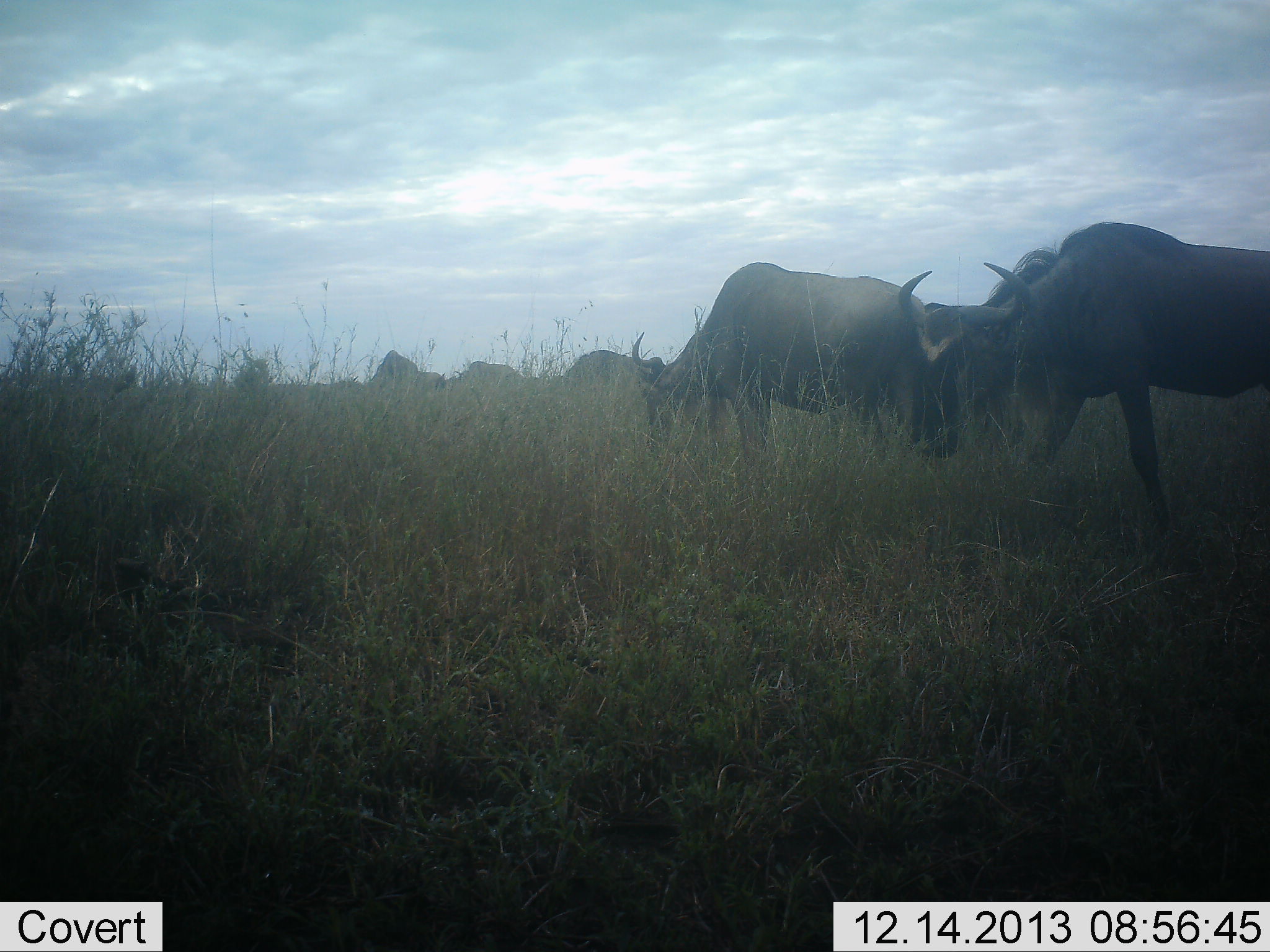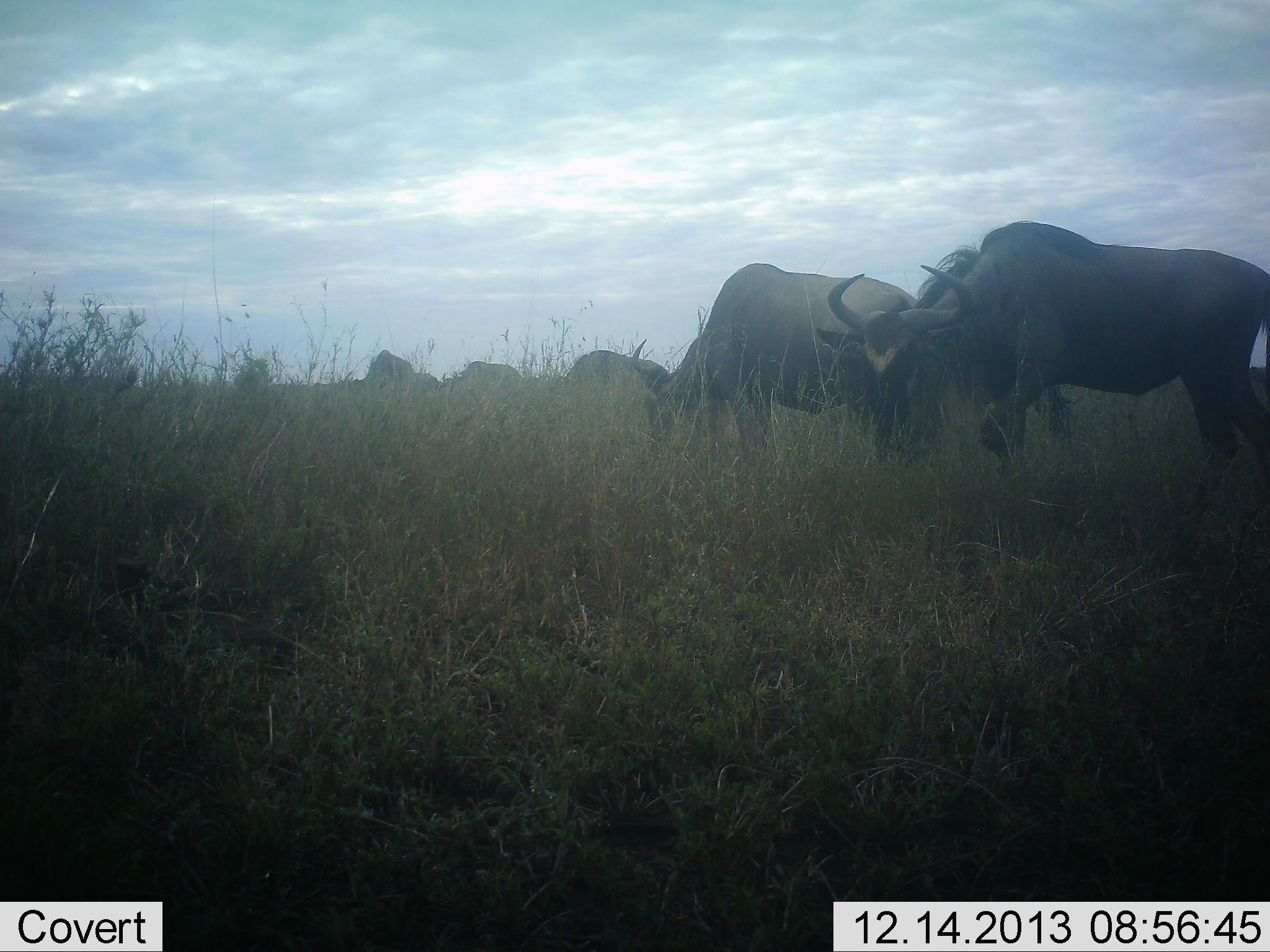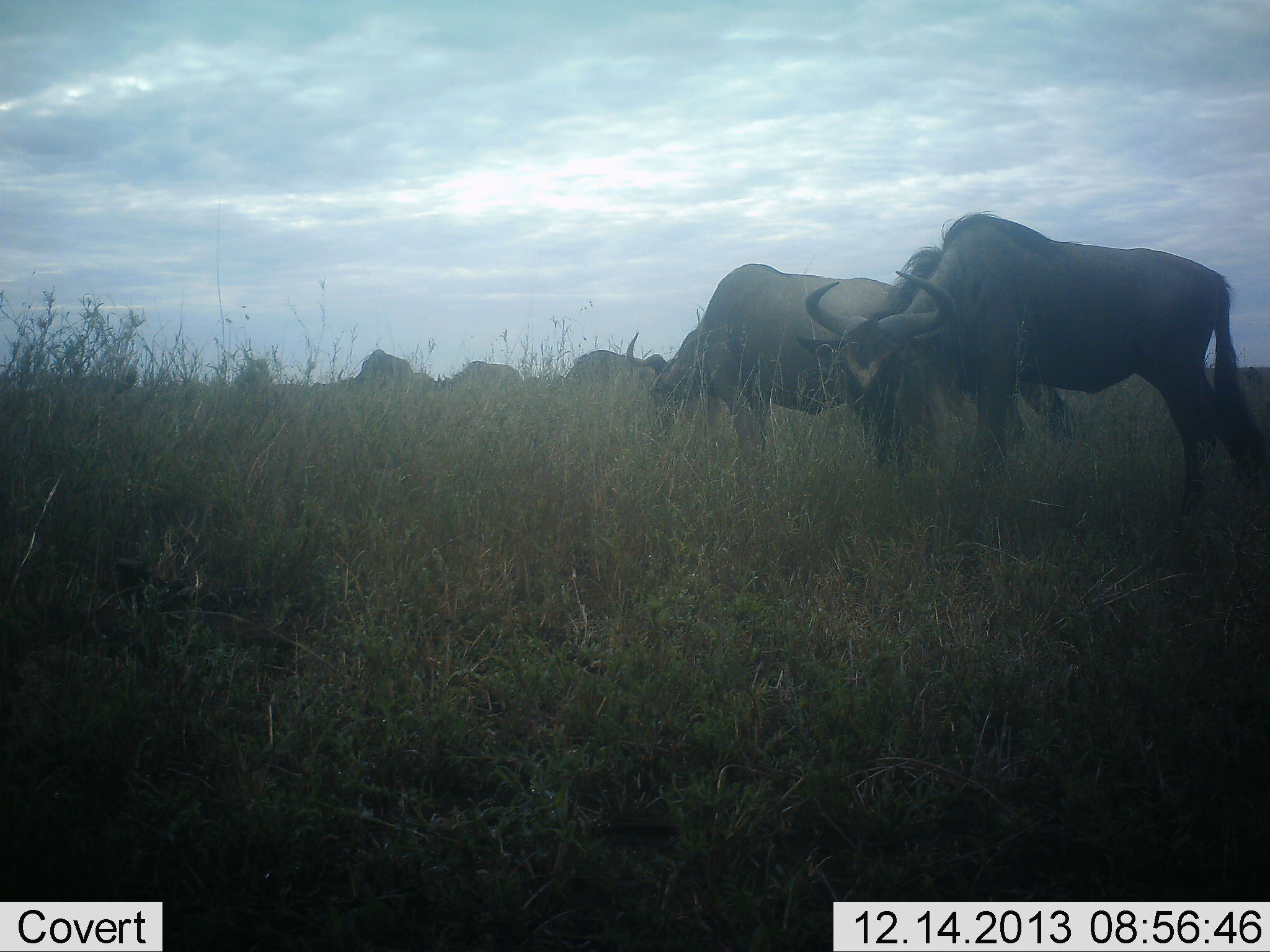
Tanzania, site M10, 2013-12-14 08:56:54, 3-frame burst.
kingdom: Animalia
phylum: Chordata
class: Mammalia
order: Artiodactyla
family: Bovidae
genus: Connochaetes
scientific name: Connochaetes taurinus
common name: blue wildebeest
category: wildebeest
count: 6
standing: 60%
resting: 0%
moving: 30%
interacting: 0%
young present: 0%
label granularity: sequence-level